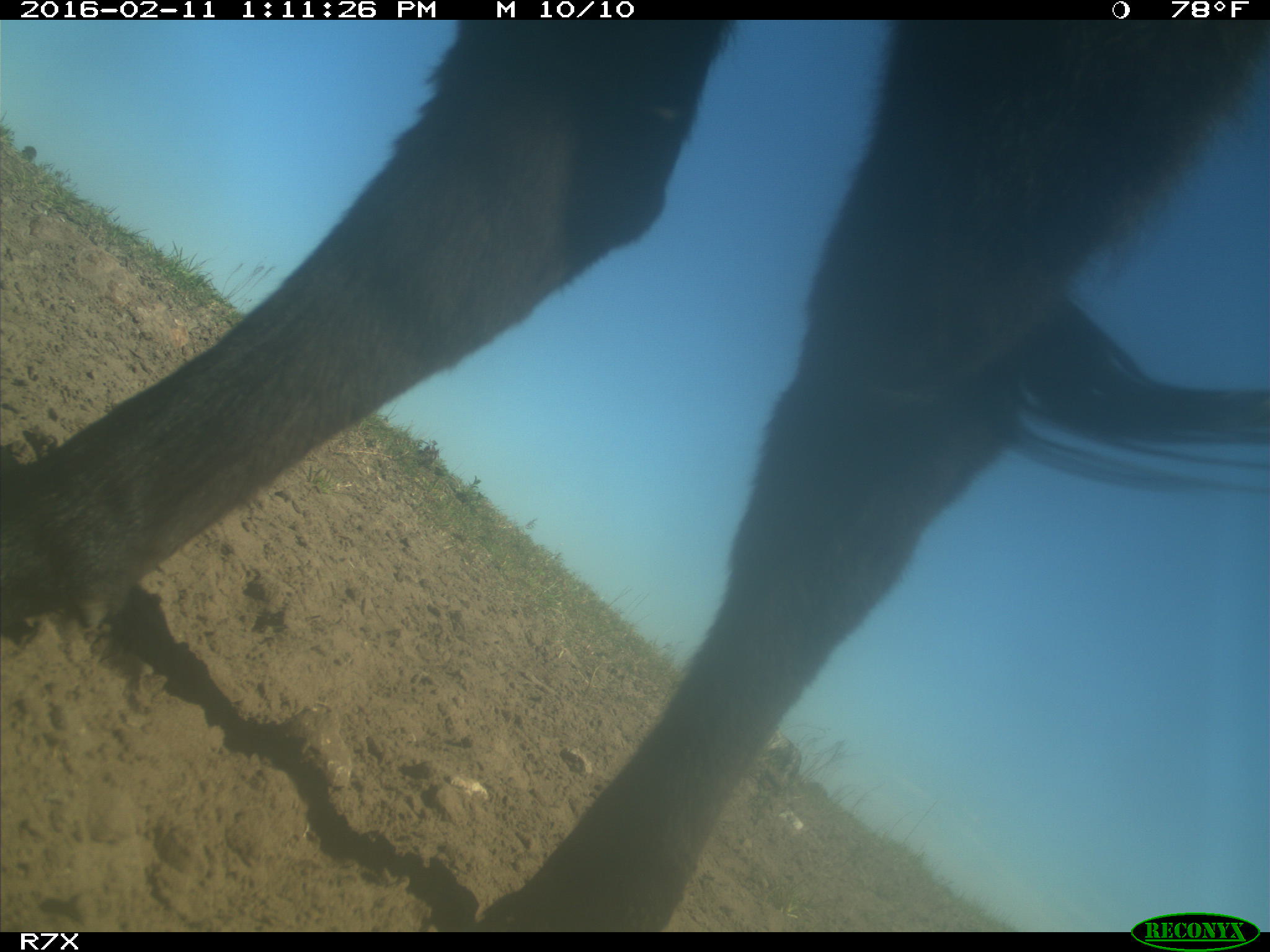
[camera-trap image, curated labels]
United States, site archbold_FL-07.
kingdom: Animalia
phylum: Chordata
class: Mammalia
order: Artiodactyla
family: Bovidae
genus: Bos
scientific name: Bos taurus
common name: domestic cow